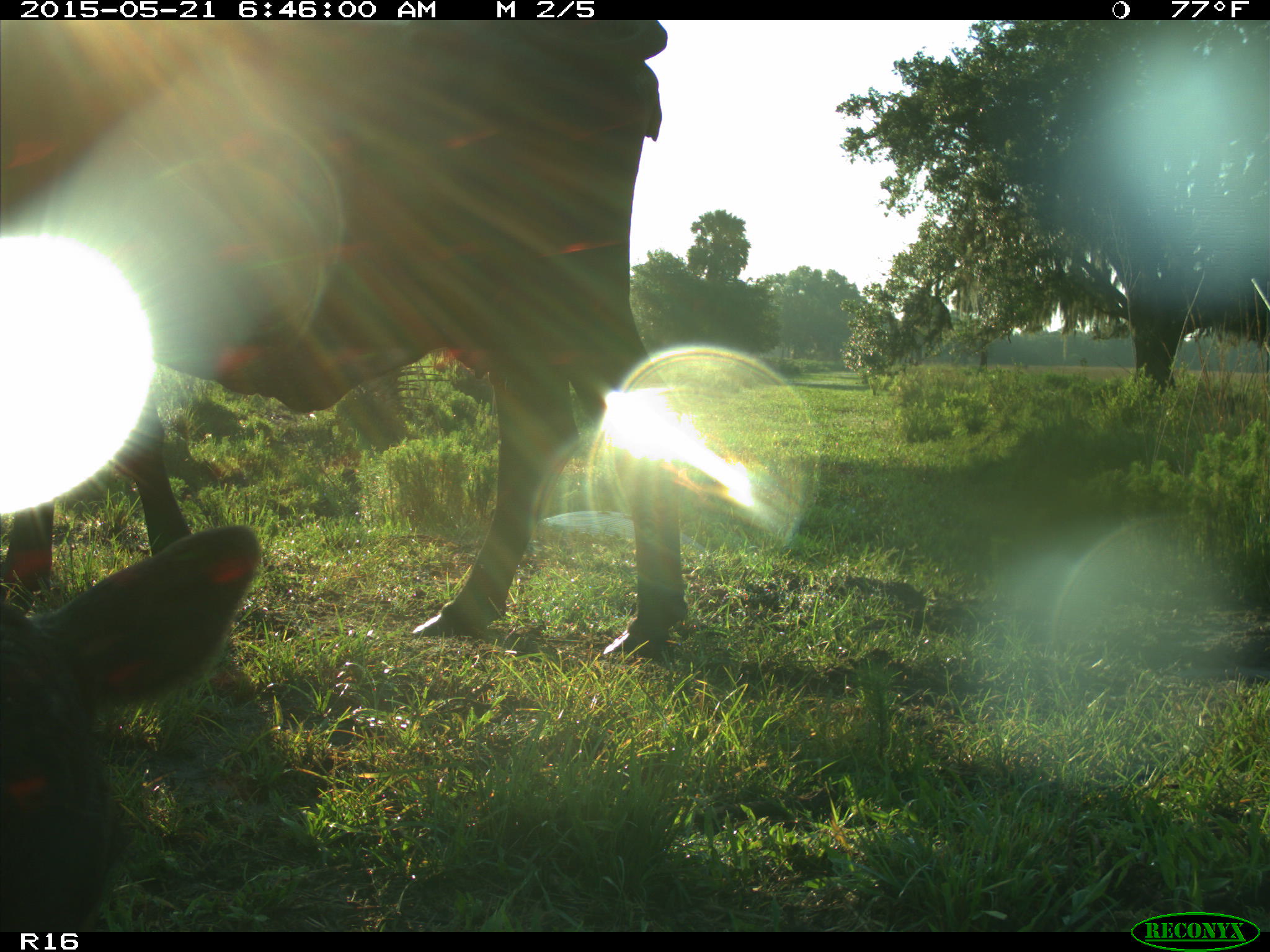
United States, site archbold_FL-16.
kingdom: Animalia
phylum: Chordata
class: Mammalia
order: Artiodactyla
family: Bovidae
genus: Bos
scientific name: Bos taurus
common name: domestic cow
Bos taurus (domestic cow).